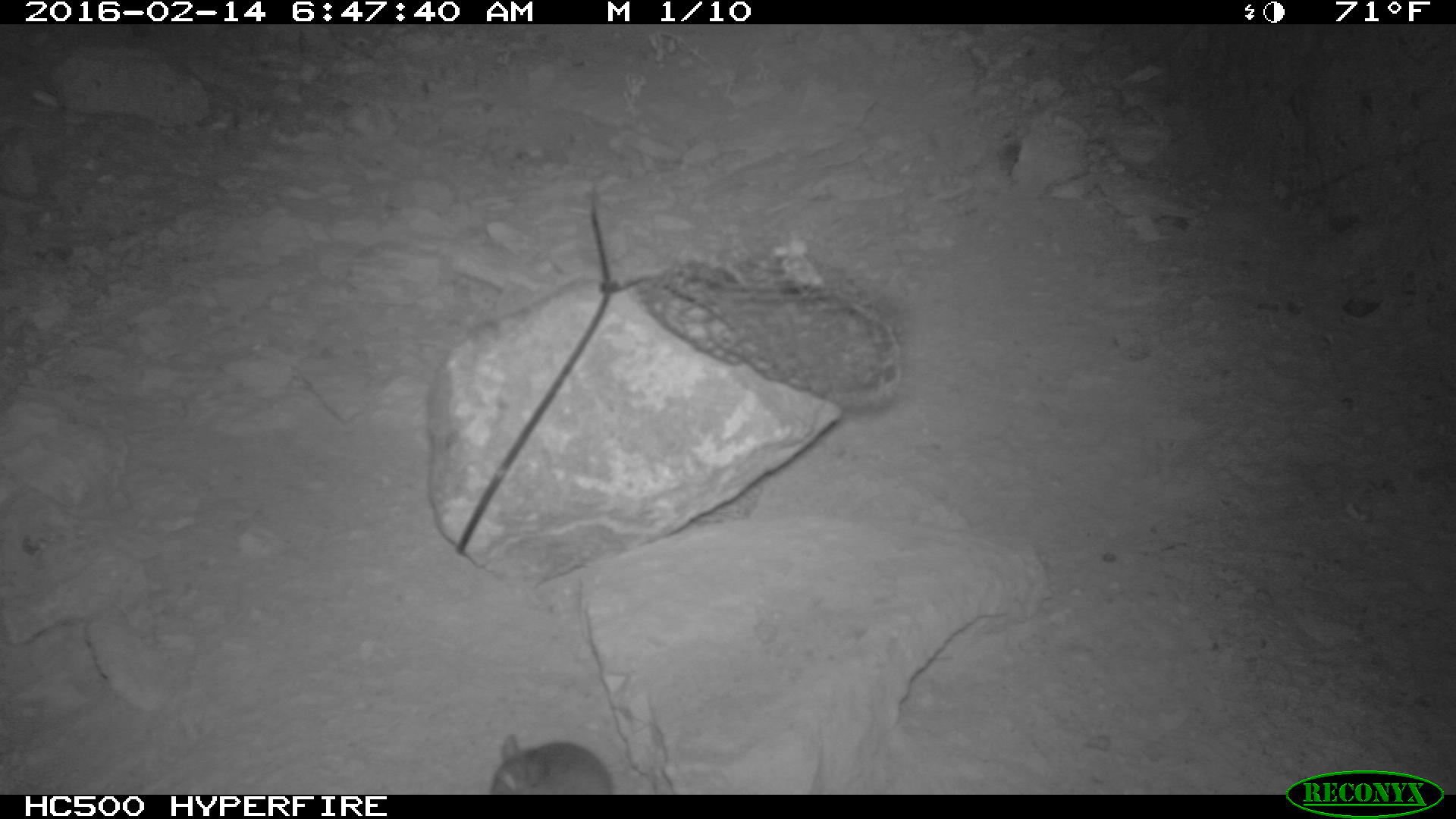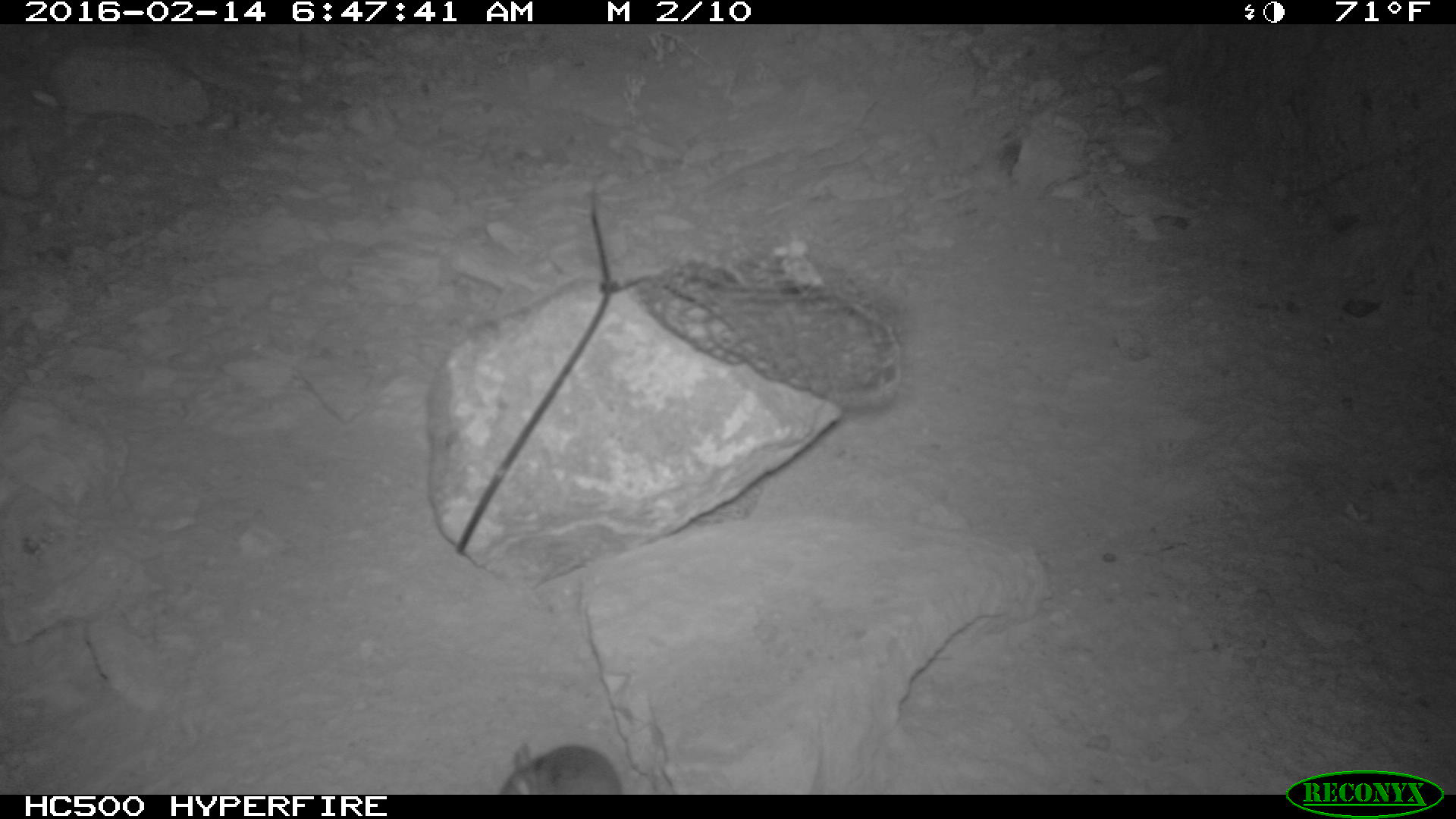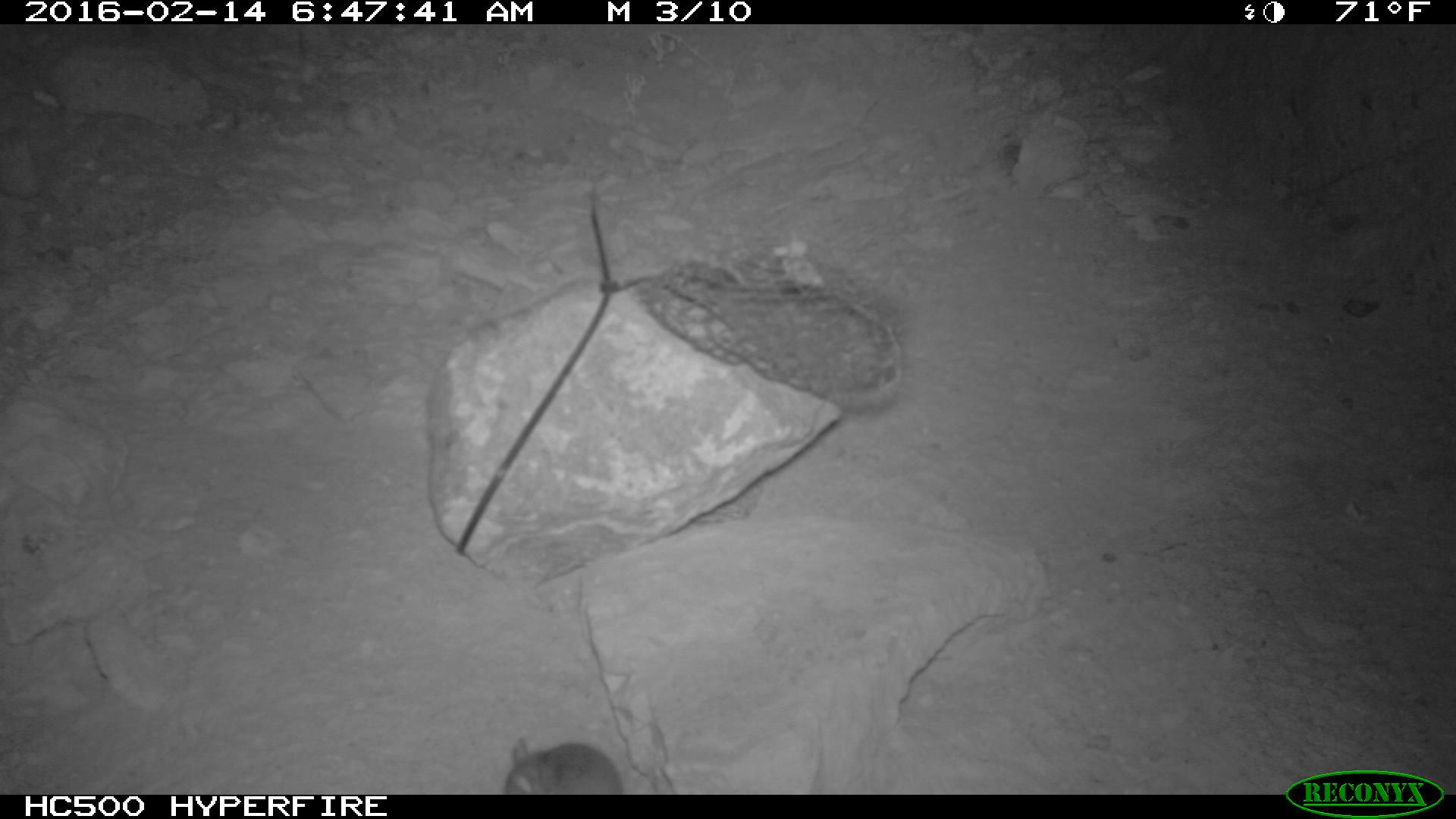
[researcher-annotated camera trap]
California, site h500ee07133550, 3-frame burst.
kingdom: Animalia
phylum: Chordata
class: Mammalia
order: Rodentia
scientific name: Rodentia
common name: rodent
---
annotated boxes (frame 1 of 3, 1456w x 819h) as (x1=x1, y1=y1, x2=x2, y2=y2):
rodent: (x1=490, y1=734, x2=613, y2=794)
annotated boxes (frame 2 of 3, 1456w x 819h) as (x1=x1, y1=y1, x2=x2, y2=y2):
rodent: (x1=493, y1=742, x2=623, y2=794)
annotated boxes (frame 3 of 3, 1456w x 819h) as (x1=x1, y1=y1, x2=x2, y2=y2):
rodent: (x1=494, y1=735, x2=624, y2=792)